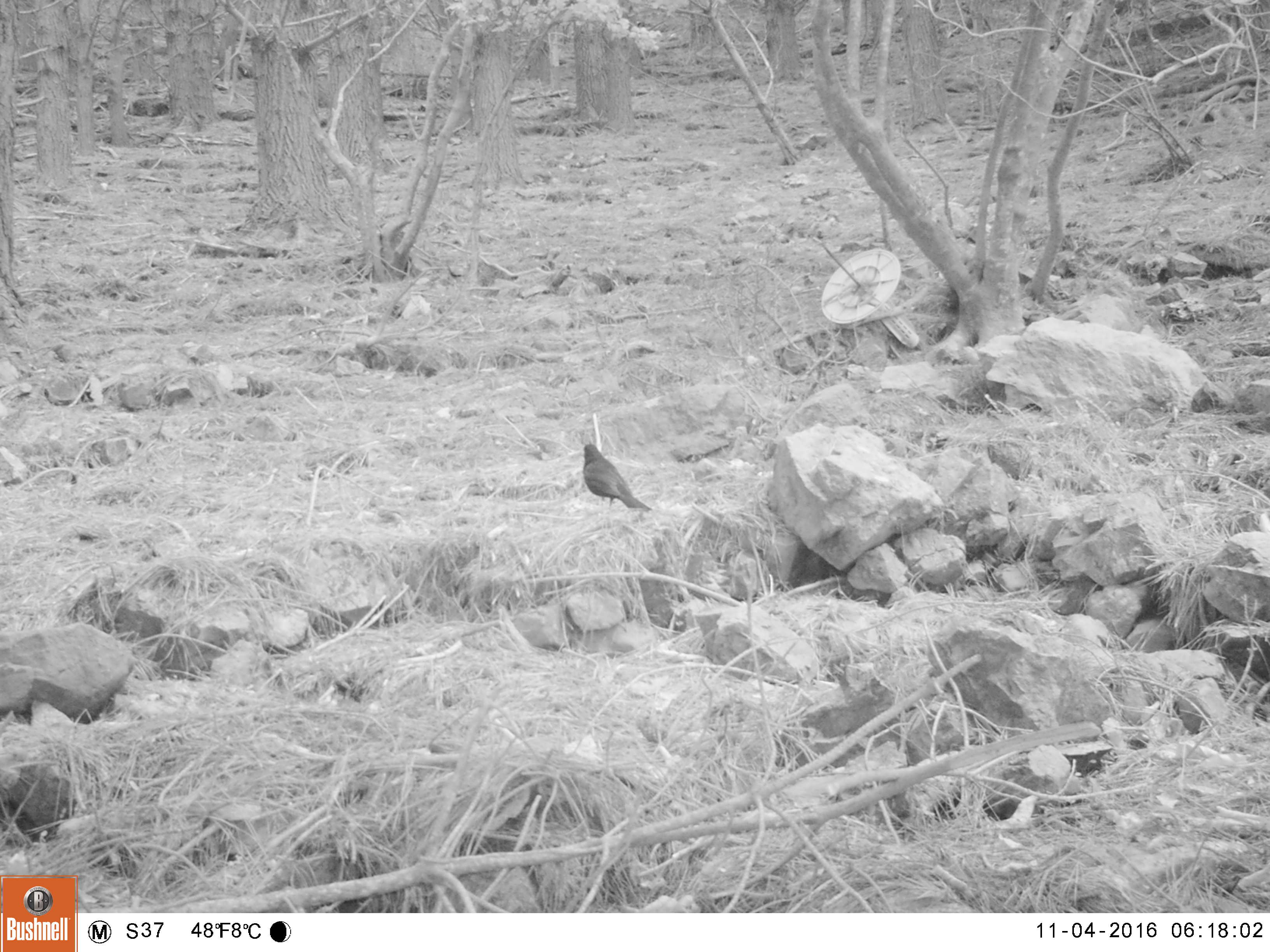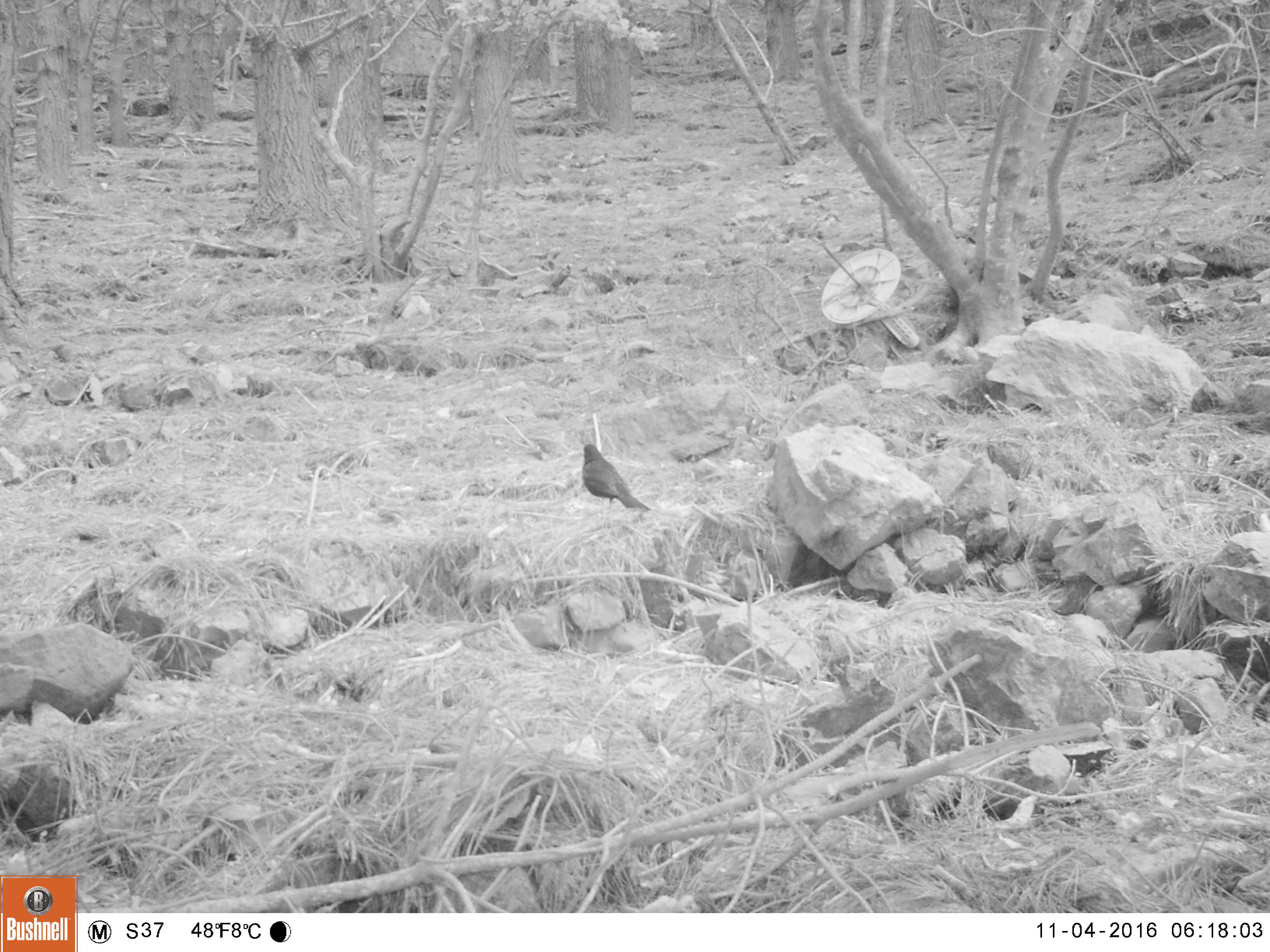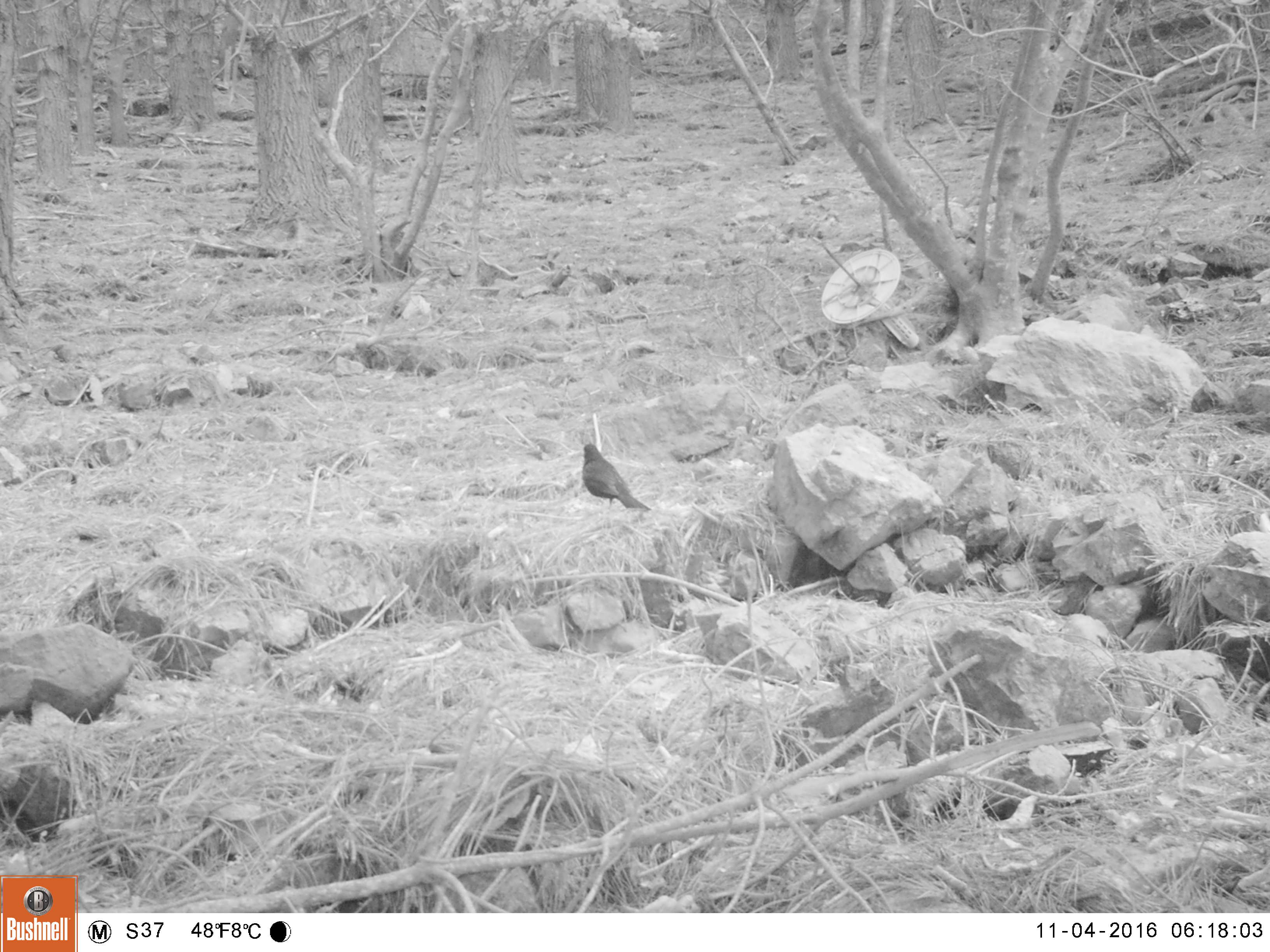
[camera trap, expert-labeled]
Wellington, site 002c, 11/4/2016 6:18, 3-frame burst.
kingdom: Animalia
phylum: Chordata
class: Aves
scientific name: Aves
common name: bird